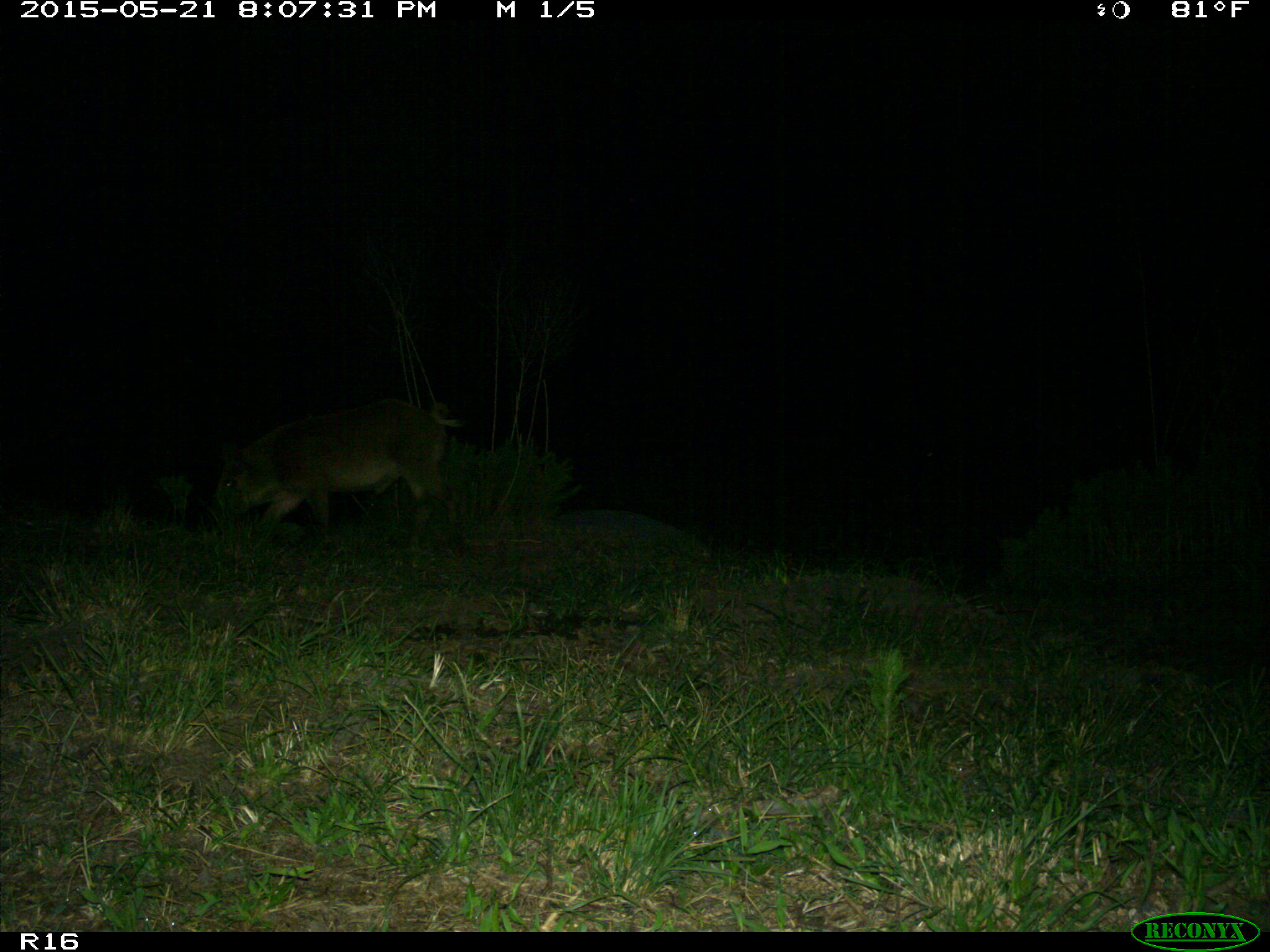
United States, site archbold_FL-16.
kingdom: Animalia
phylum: Chordata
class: Mammalia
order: Artiodactyla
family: Suidae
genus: Sus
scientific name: Sus scrofa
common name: wild boar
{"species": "Sus scrofa (wild boar)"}